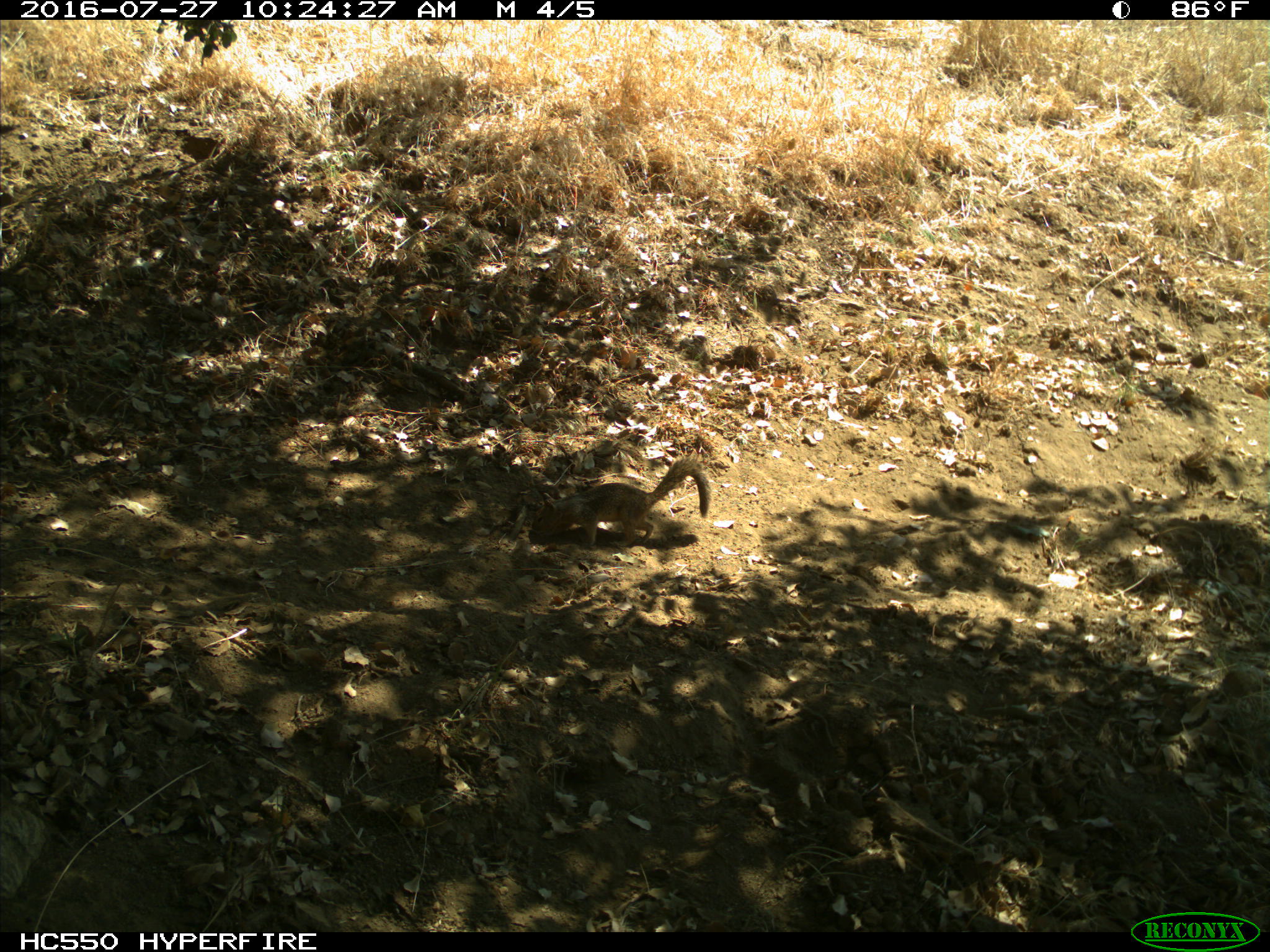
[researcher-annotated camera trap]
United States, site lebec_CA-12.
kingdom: Animalia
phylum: Chordata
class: Mammalia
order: Rodentia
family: Sciuridae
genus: Otospermophilus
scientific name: Otospermophilus beecheyi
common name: california ground squirrel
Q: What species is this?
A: Otospermophilus beecheyi (california ground squirrel).